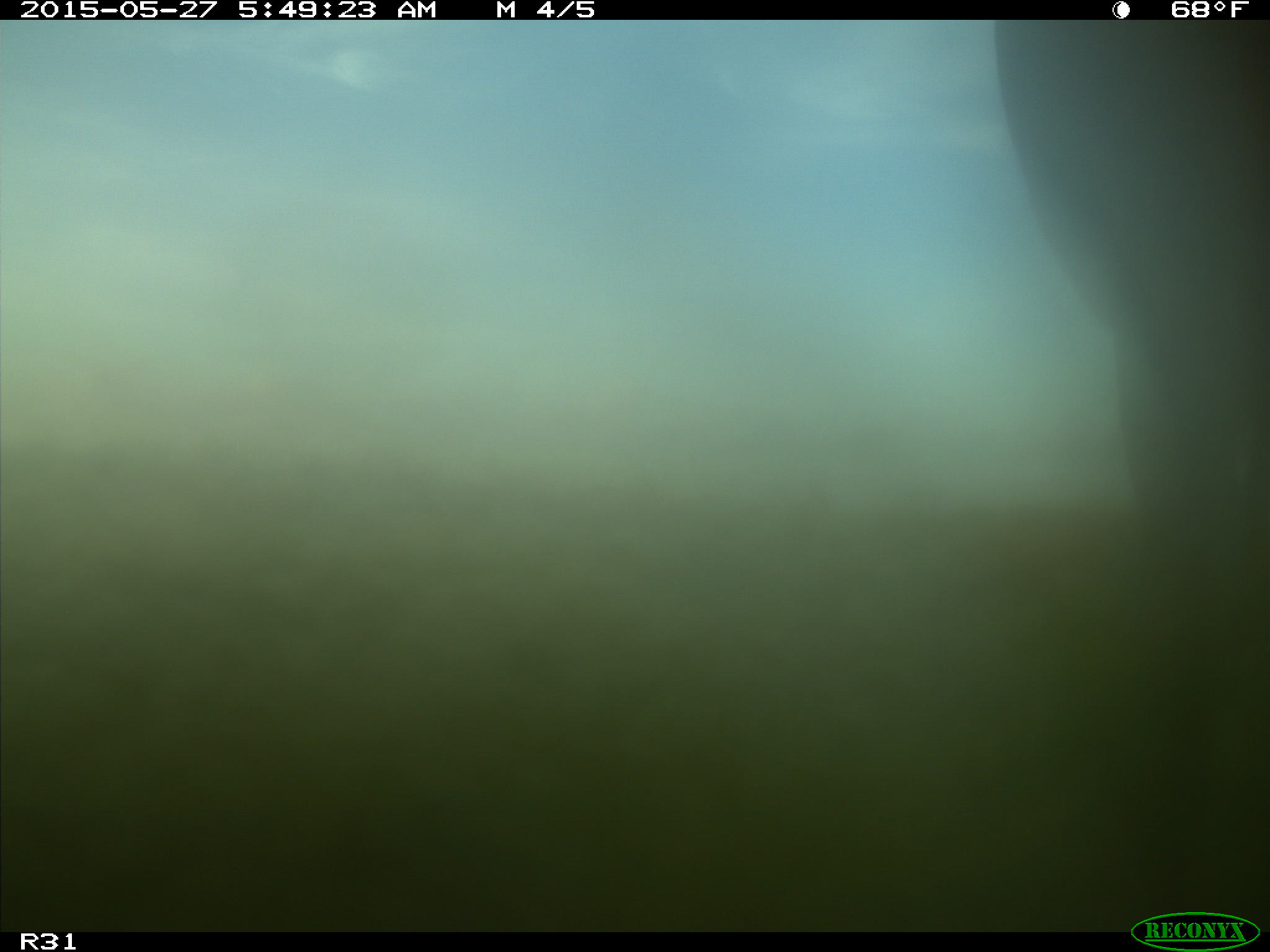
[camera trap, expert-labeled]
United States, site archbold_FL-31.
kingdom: Animalia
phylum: Chordata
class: Mammalia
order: Artiodactyla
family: Bovidae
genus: Bos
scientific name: Bos taurus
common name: domestic cow